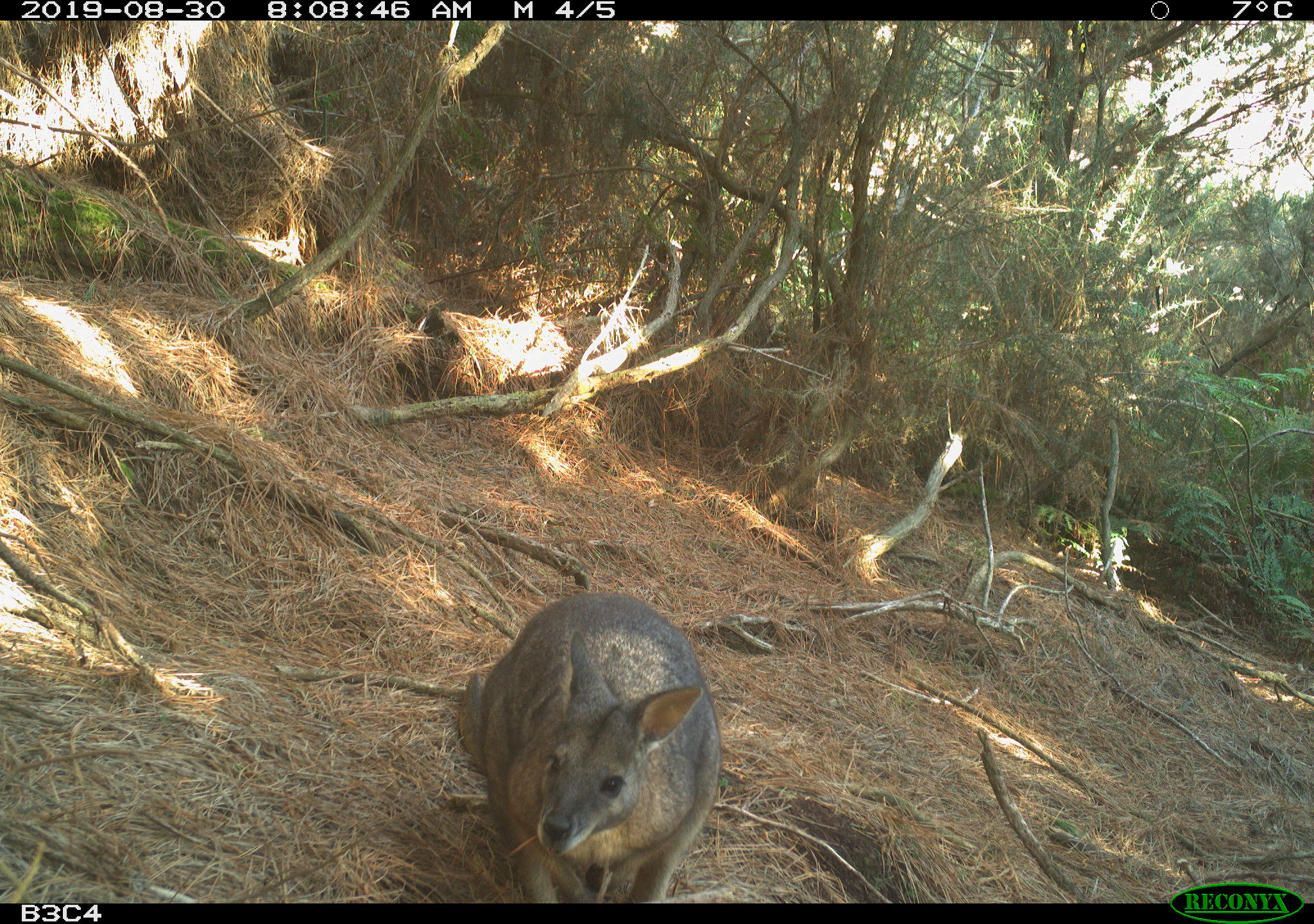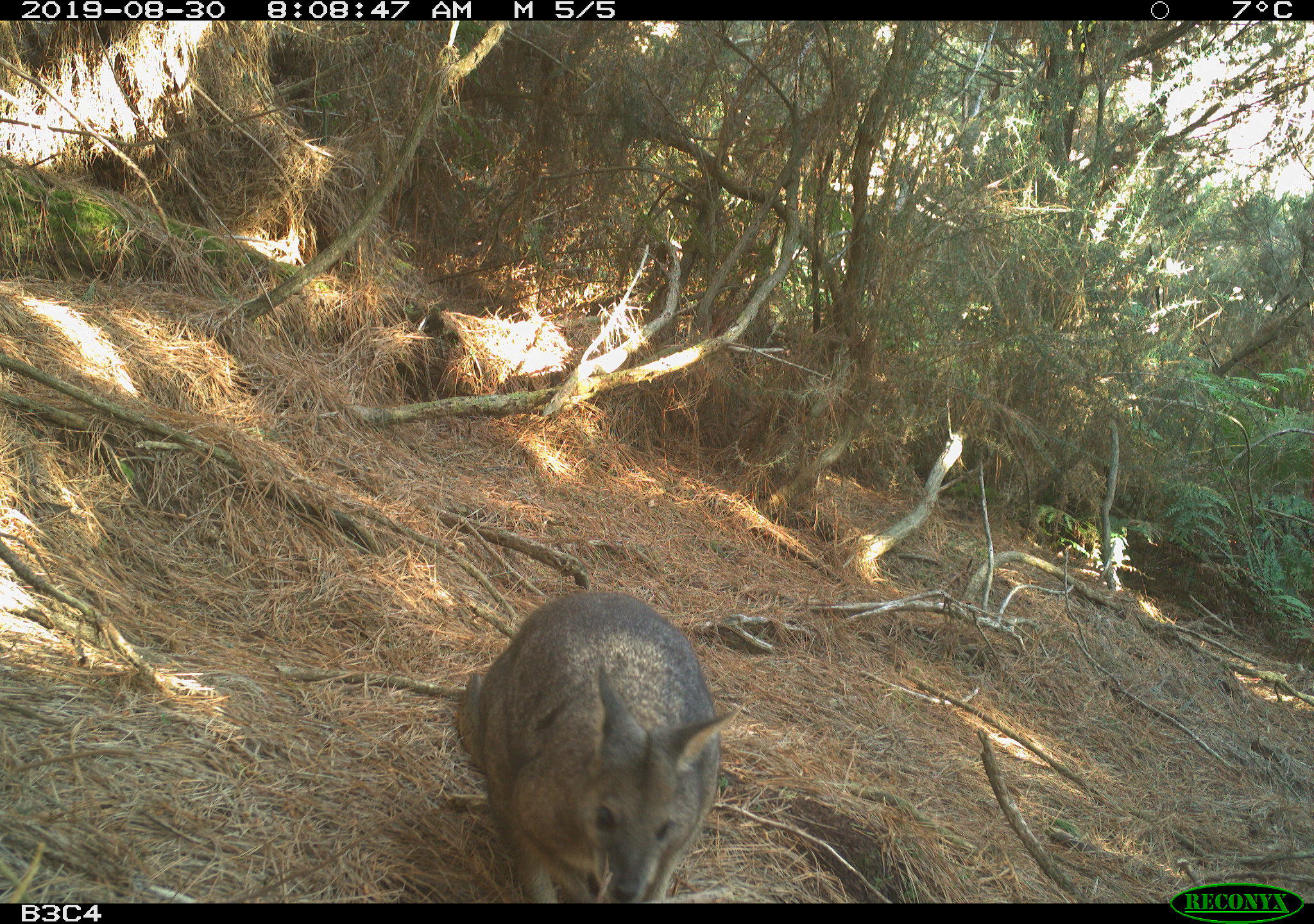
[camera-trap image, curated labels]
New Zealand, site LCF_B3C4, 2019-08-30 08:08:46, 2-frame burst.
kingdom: Animalia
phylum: Chordata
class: Mammalia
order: Diprotodontia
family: Macropodidae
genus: Notamacropus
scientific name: Notamacropus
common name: wallaby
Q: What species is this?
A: Wallaby (Notamacropus).